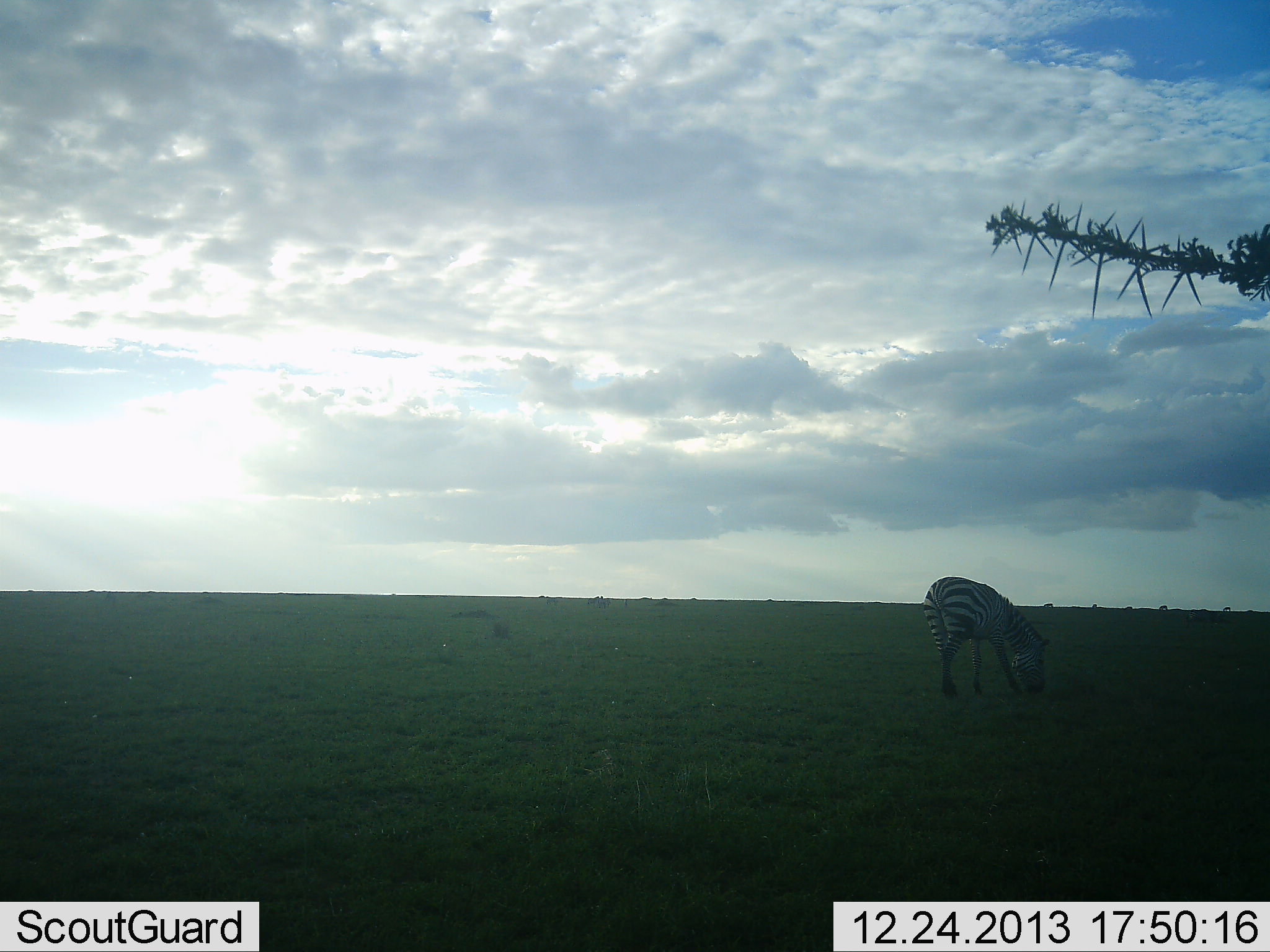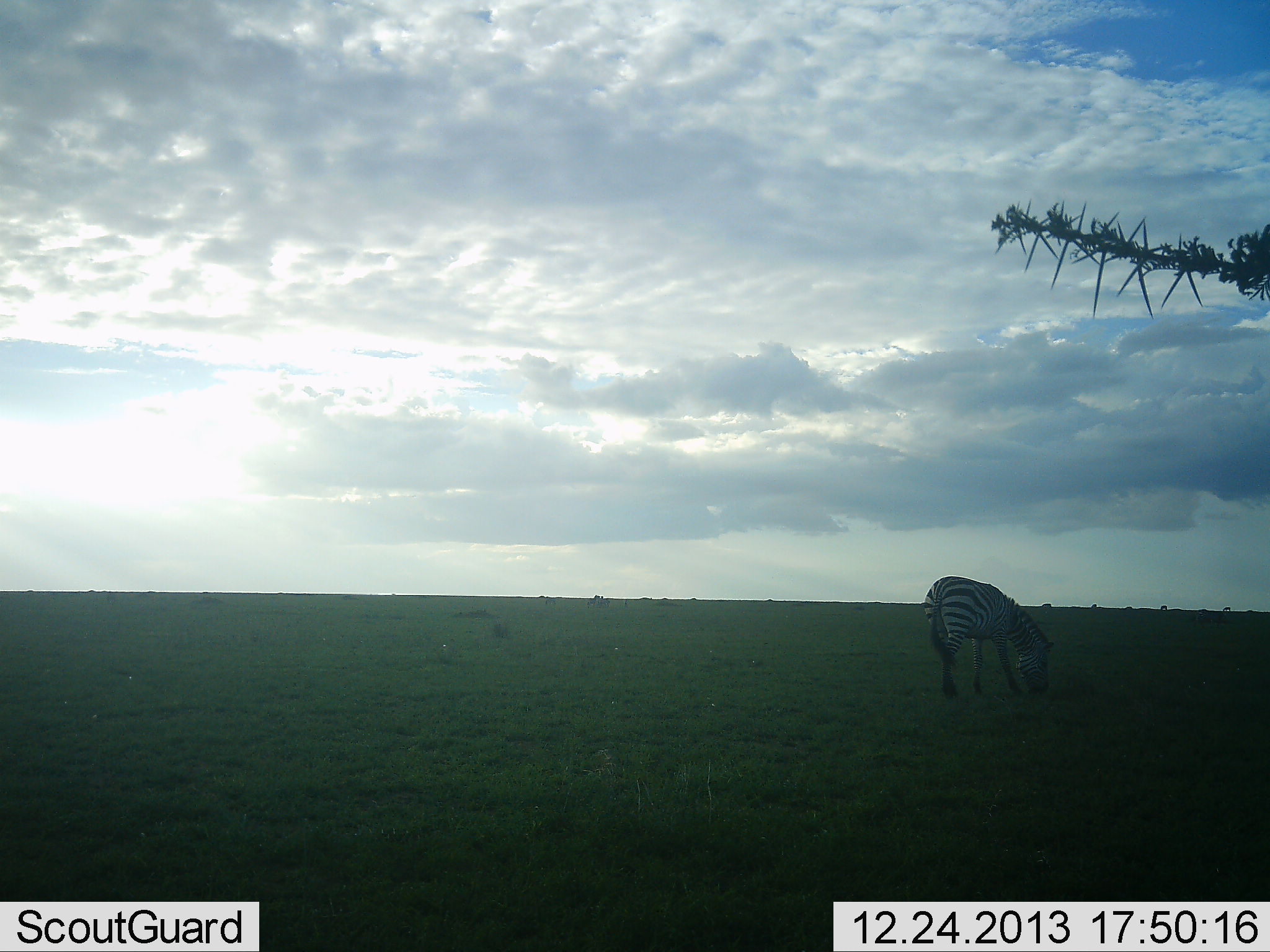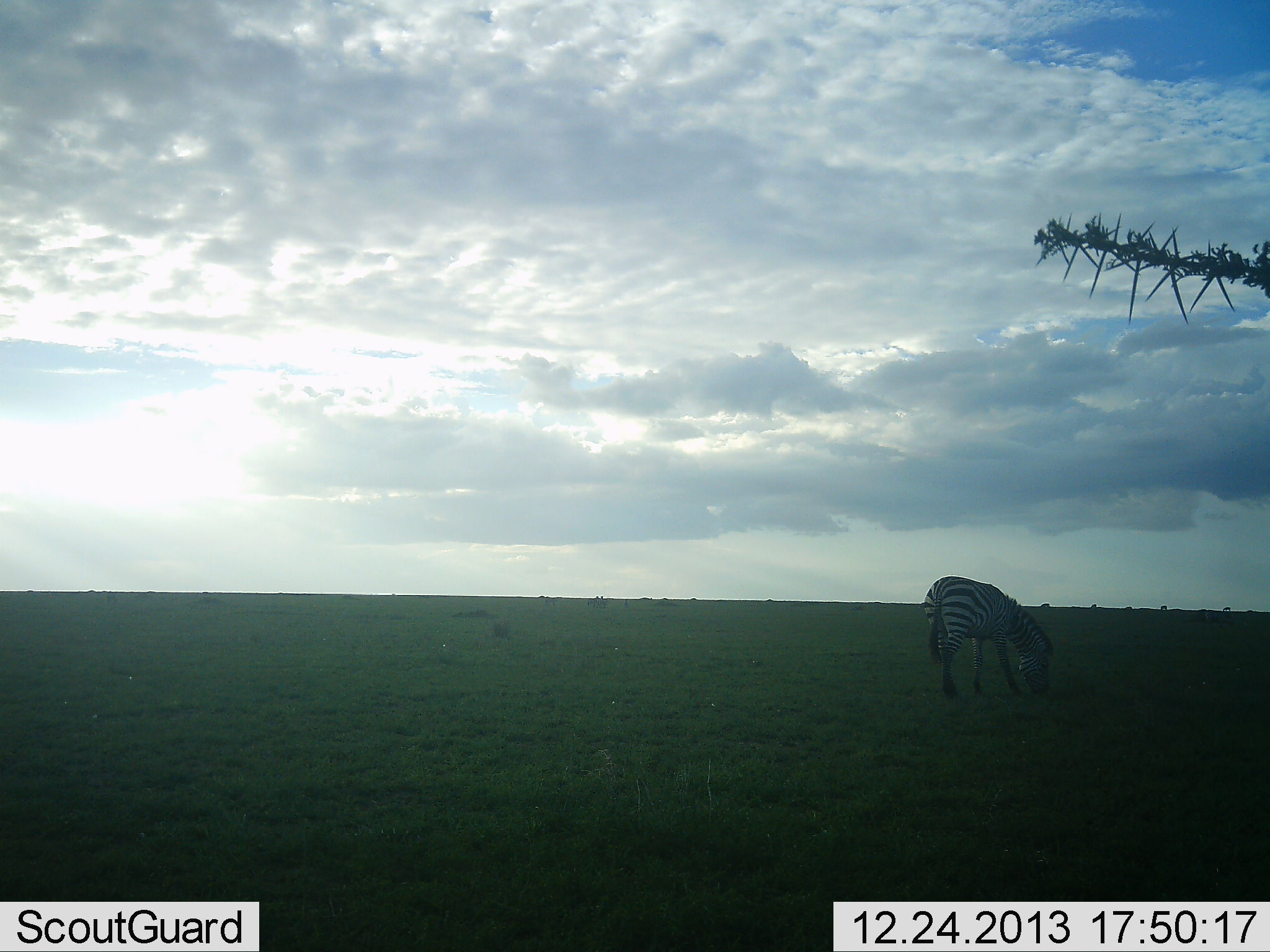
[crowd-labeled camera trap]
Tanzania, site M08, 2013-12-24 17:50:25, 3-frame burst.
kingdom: Animalia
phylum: Chordata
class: Mammalia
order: Perissodactyla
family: Equidae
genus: Equus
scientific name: Equus quagga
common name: plains zebra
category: zebra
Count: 1.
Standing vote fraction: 18%.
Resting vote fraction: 0%.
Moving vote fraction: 9%.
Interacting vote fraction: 0%.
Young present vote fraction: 0%.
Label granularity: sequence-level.